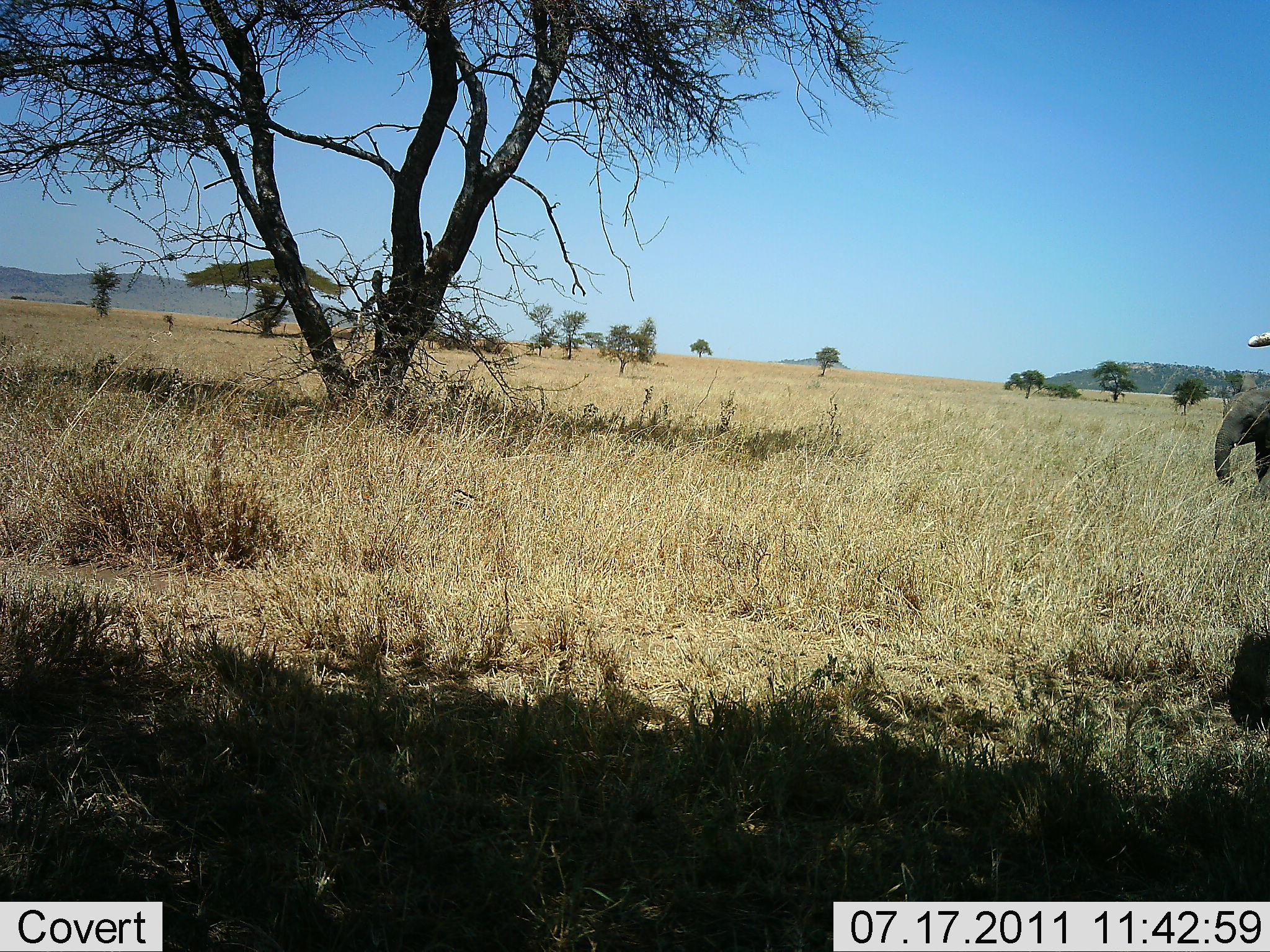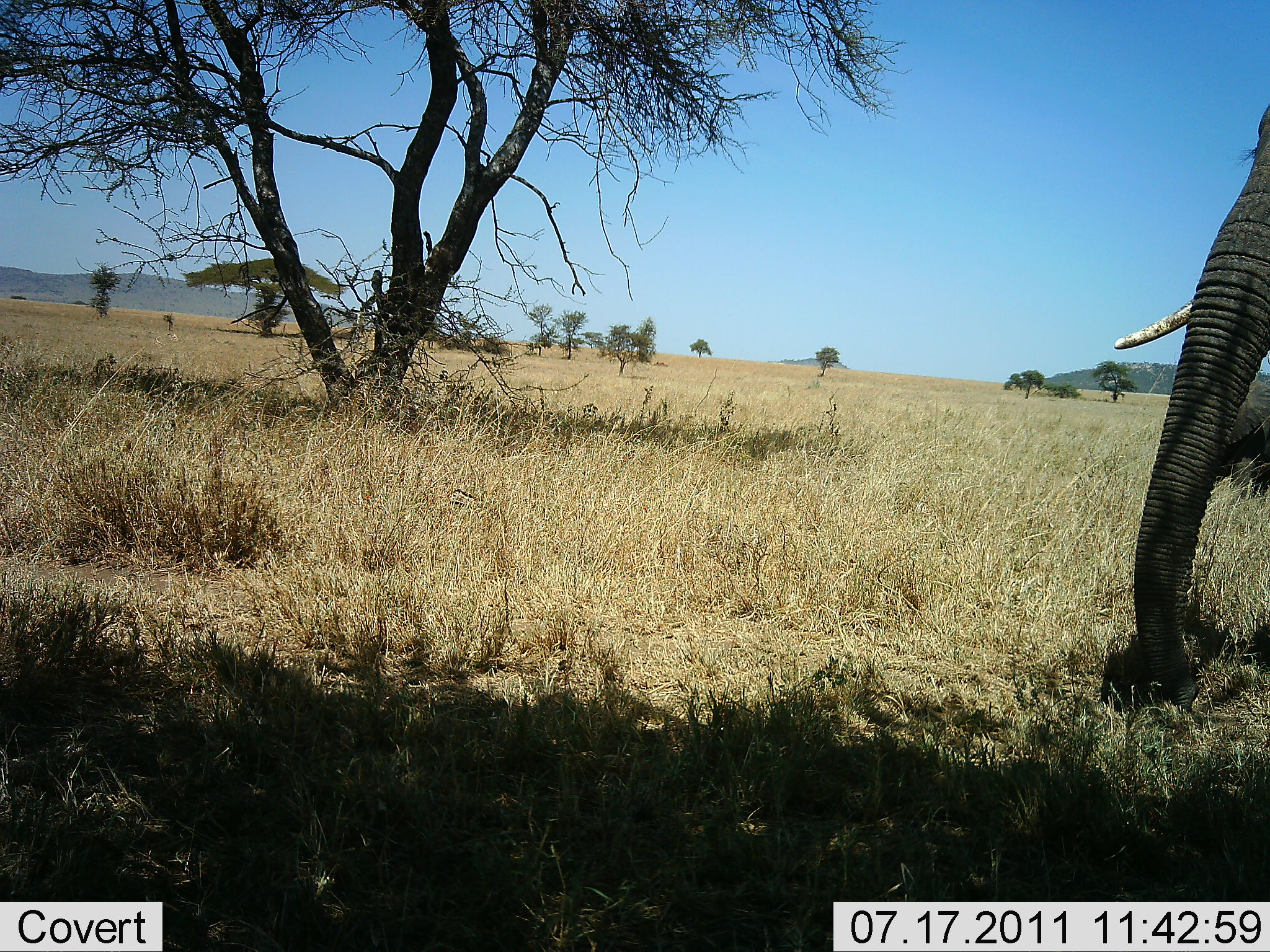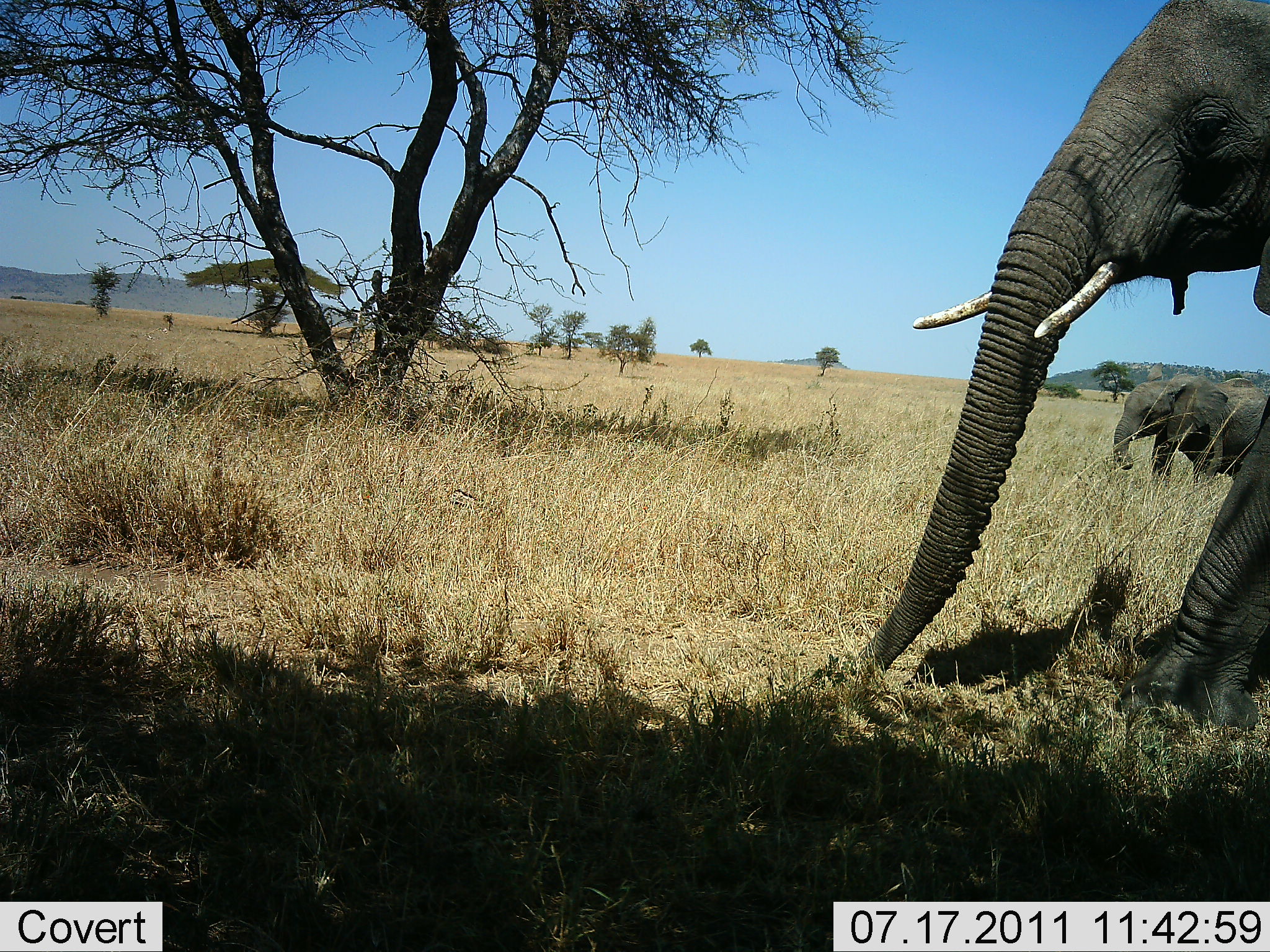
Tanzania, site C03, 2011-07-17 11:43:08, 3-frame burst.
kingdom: Animalia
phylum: Chordata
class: Mammalia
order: Proboscidea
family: Elephantidae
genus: Loxodonta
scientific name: Loxodonta africana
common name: african bush elephant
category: elephant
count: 2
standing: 7%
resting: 0%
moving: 100%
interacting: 0%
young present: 57%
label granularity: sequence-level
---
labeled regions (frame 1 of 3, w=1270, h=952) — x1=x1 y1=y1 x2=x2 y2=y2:
animal: x1=1213 y1=386 x2=1270 y2=499; x1=1248 y1=330 x2=1270 y2=349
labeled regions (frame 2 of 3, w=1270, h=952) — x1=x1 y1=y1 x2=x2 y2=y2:
animal: x1=1114 y1=89 x2=1270 y2=722; x1=1179 y1=366 x2=1270 y2=498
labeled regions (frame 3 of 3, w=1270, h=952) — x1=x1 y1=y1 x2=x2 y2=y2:
animal: x1=856 y1=1 x2=1270 y2=735; x1=1111 y1=373 x2=1270 y2=484